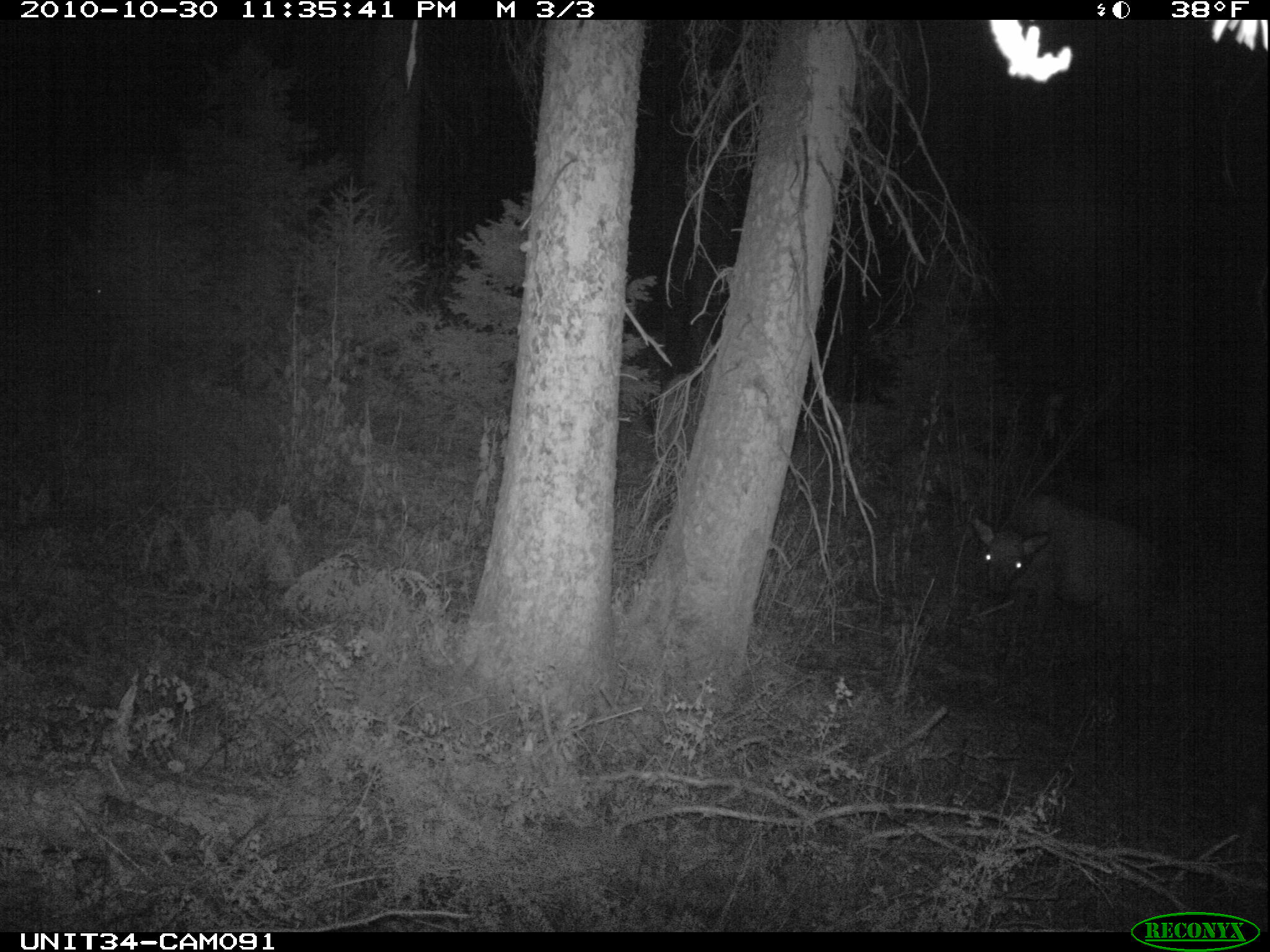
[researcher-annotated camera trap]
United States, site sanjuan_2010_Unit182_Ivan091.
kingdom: Animalia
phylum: Chordata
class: Mammalia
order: Artiodactyla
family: Cervidae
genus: Cervus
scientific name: Cervus elaphus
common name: red deer